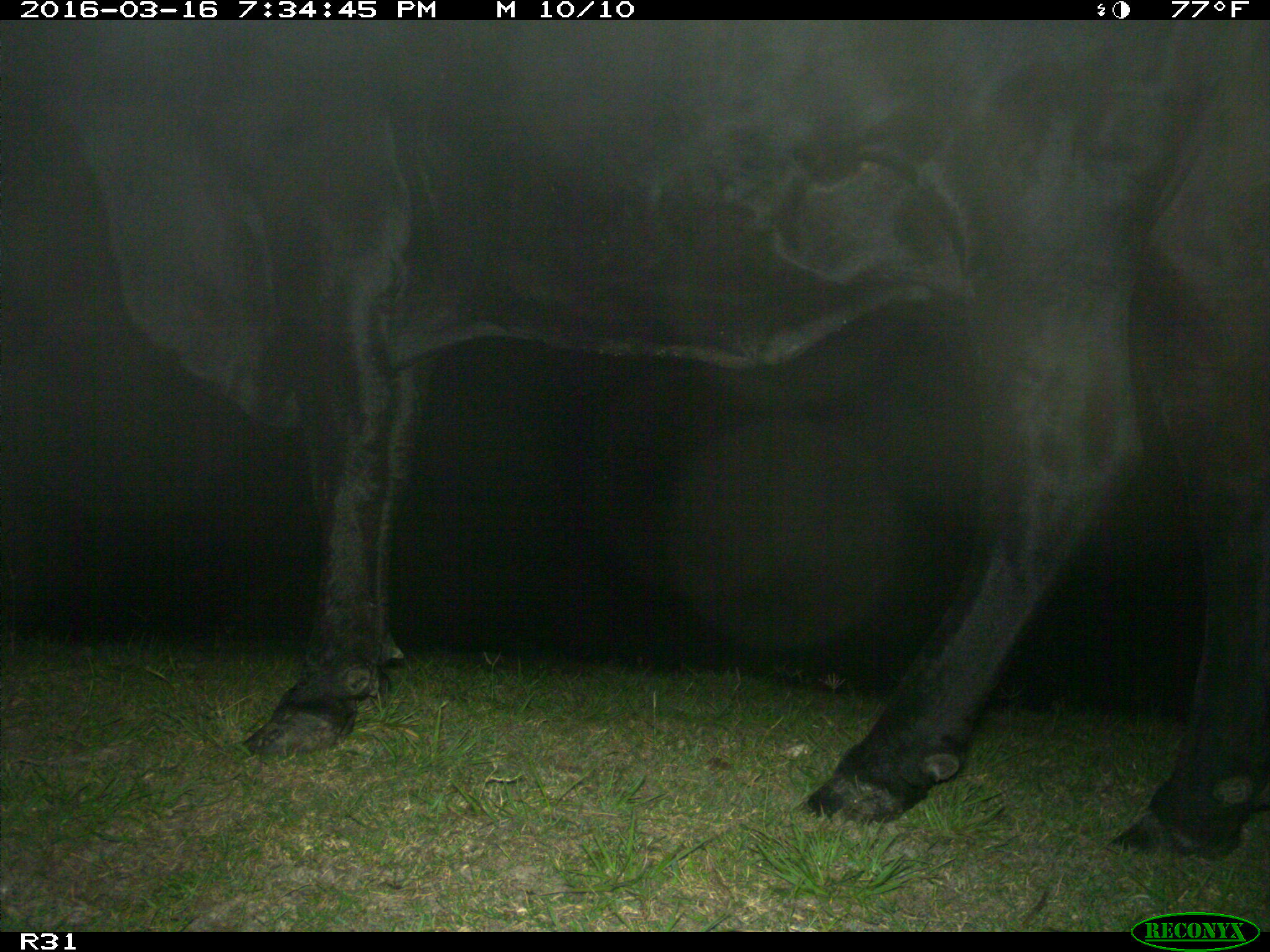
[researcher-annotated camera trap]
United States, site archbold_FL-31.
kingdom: Animalia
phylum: Chordata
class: Mammalia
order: Artiodactyla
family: Bovidae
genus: Bos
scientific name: Bos taurus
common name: domestic cow